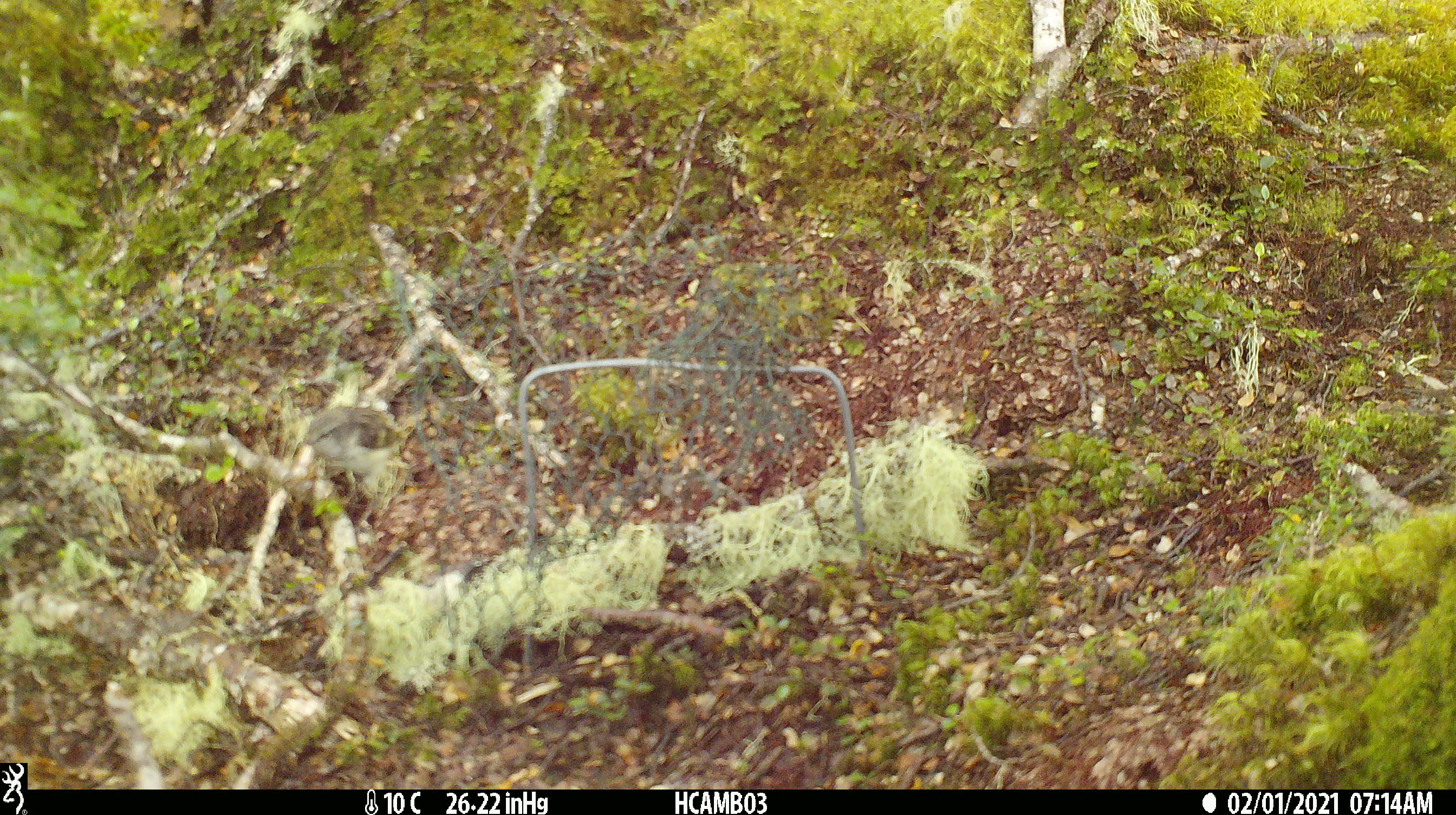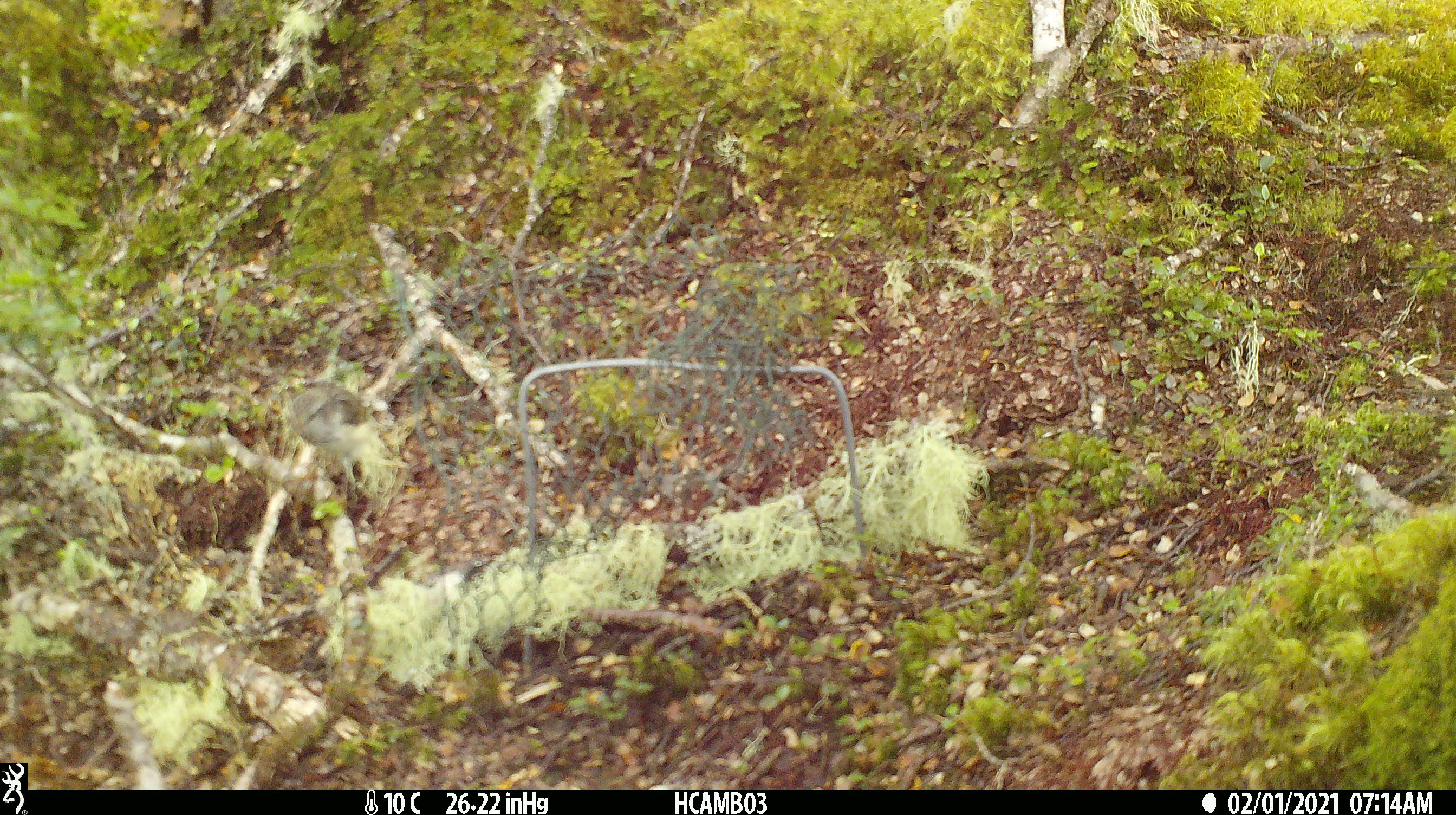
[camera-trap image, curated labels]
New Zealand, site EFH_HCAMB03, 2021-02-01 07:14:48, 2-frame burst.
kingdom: Animalia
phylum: Chordata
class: Aves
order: Passeriformes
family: Acanthisittidae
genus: Acanthisitta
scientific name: Acanthisitta chloris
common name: rifleman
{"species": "rifleman (Acanthisitta chloris)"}